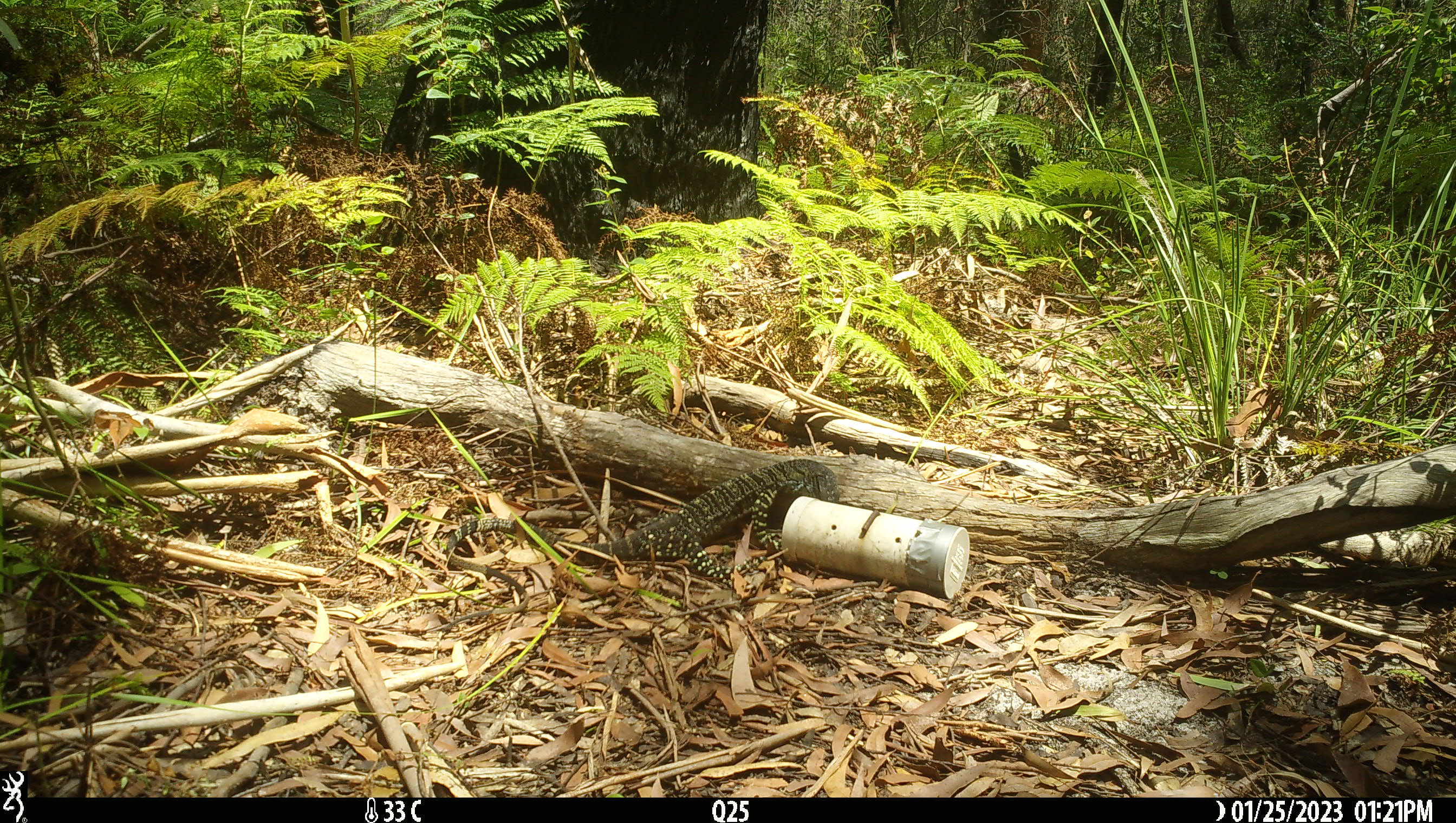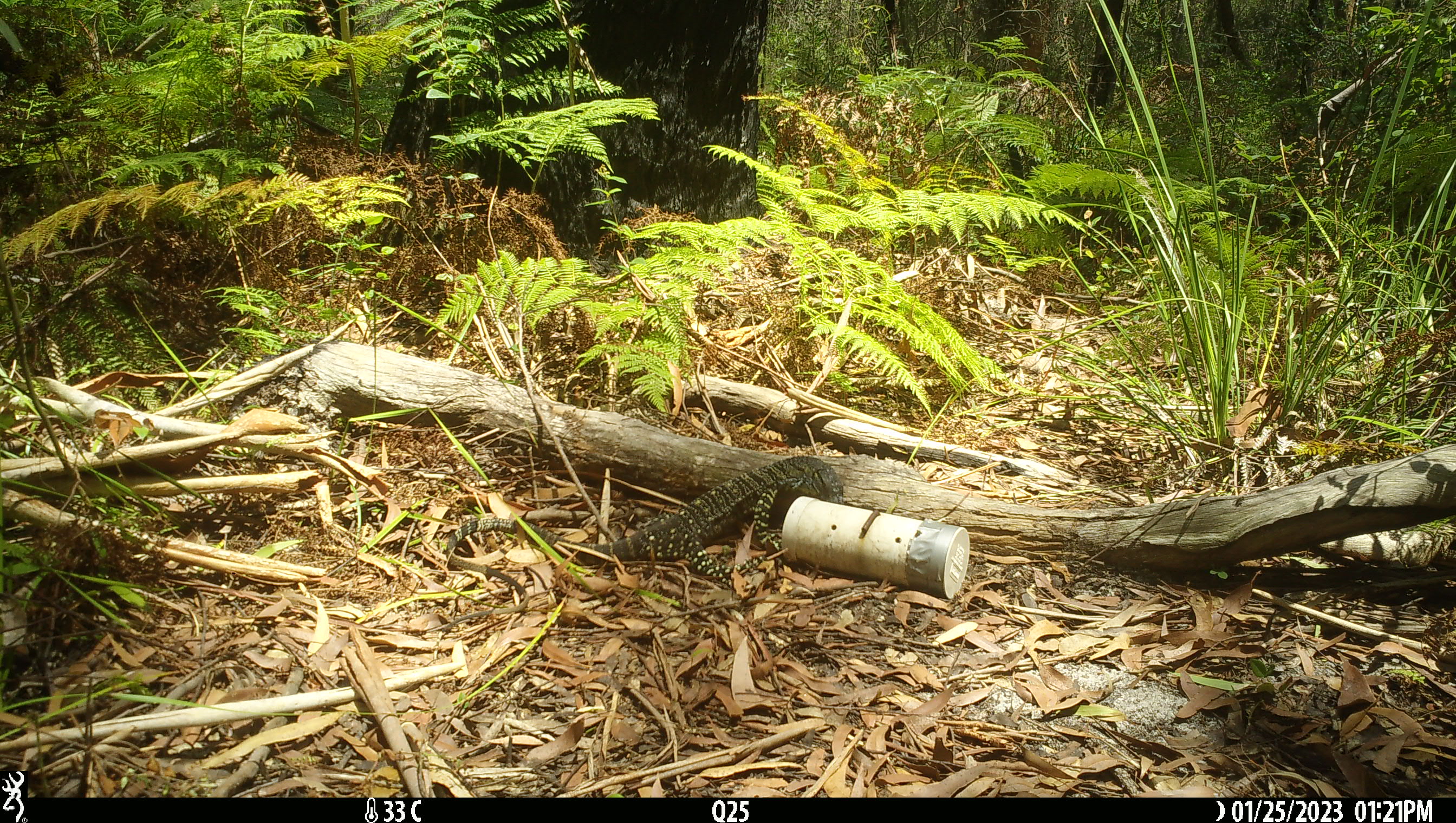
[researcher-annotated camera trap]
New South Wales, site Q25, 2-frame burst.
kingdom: Animalia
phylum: Chordata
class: Reptilia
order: Squamata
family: Varanidae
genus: Varanus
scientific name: Varanus varius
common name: lace monitor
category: goanna